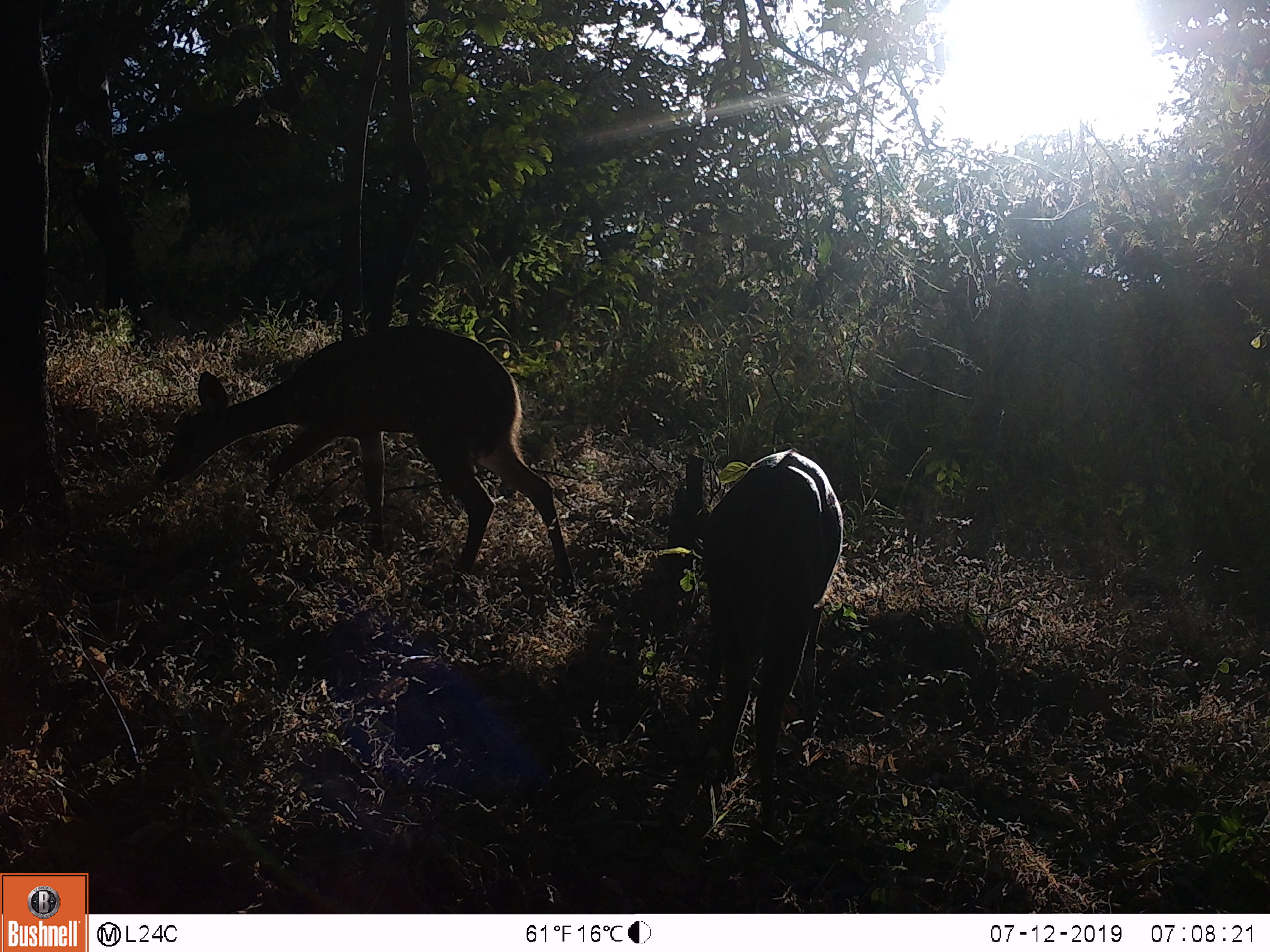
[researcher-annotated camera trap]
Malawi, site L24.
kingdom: Animalia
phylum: Chordata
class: Mammalia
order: Artiodactyla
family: Bovidae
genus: Tragelaphus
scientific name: Tragelaphus sylvaticus sylvaticus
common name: cape bushbuck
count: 2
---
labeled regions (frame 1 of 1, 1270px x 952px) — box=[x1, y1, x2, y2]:
cape bushbuck: box=[150, 315, 587, 600]; box=[688, 445, 843, 823]